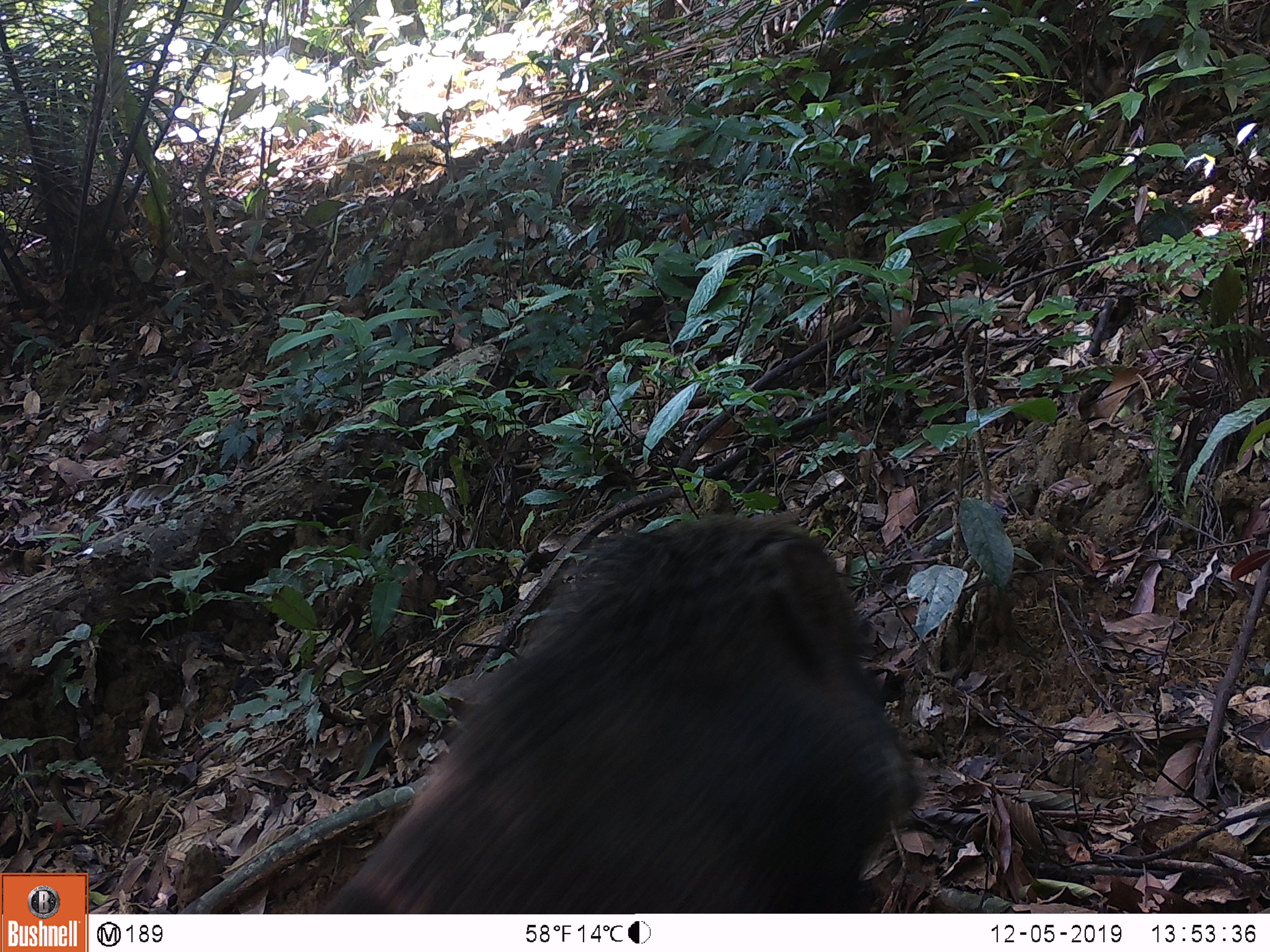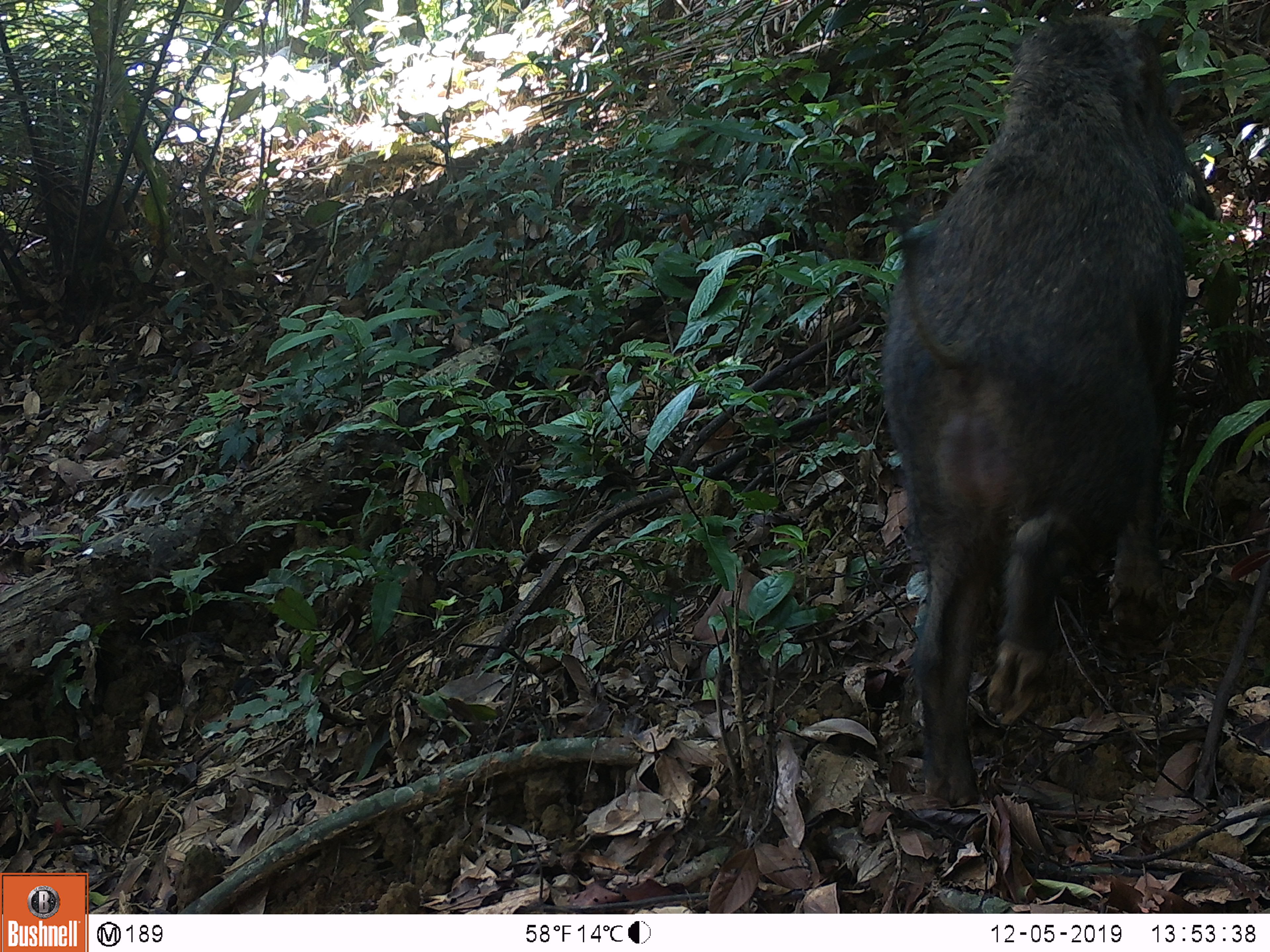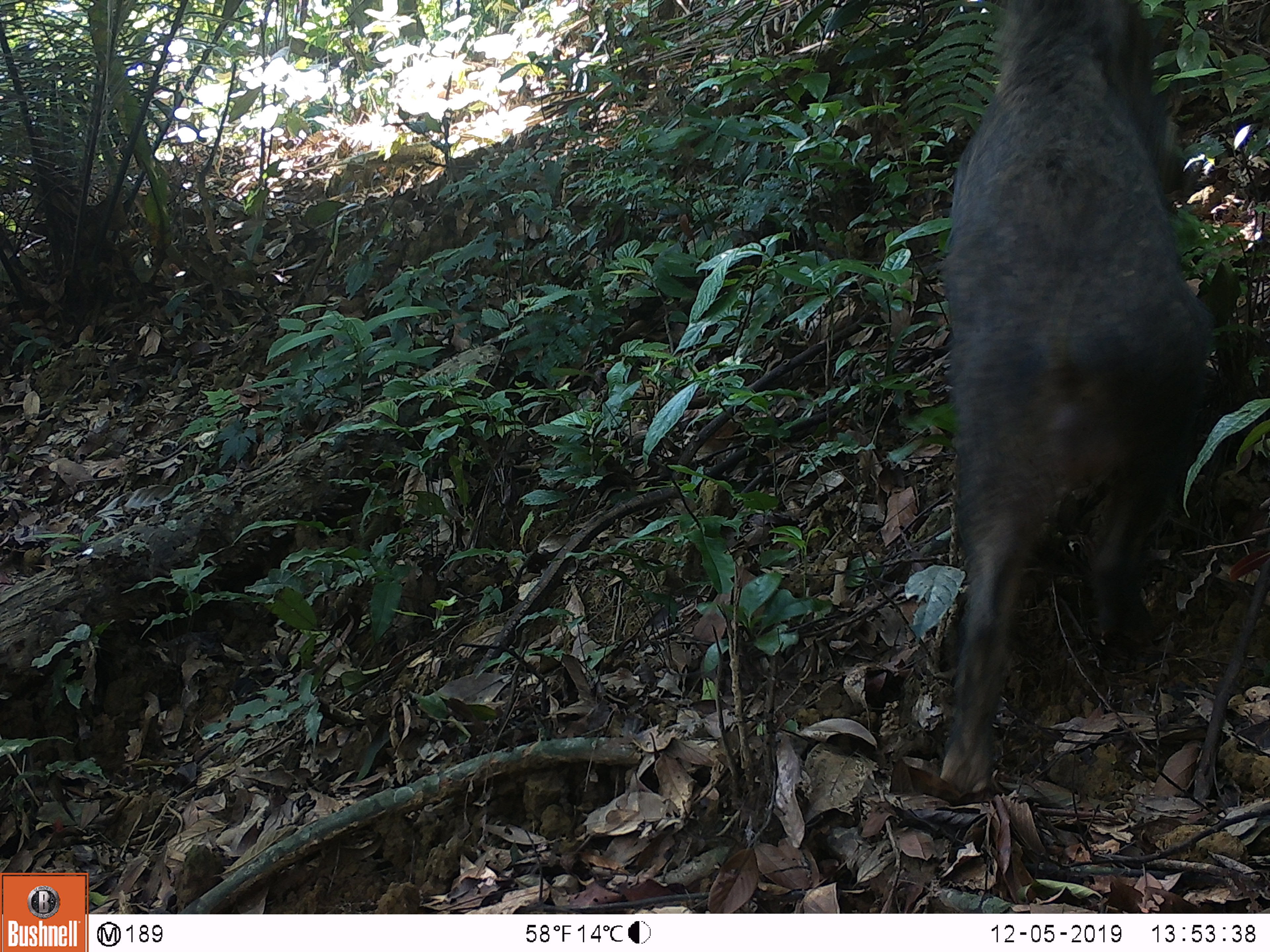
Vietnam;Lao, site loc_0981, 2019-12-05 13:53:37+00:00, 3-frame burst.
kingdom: Animalia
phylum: Chordata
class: Mammalia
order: Artiodactyla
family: Suidae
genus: Sus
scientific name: Sus scrofa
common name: eurasian wild pig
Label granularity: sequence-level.